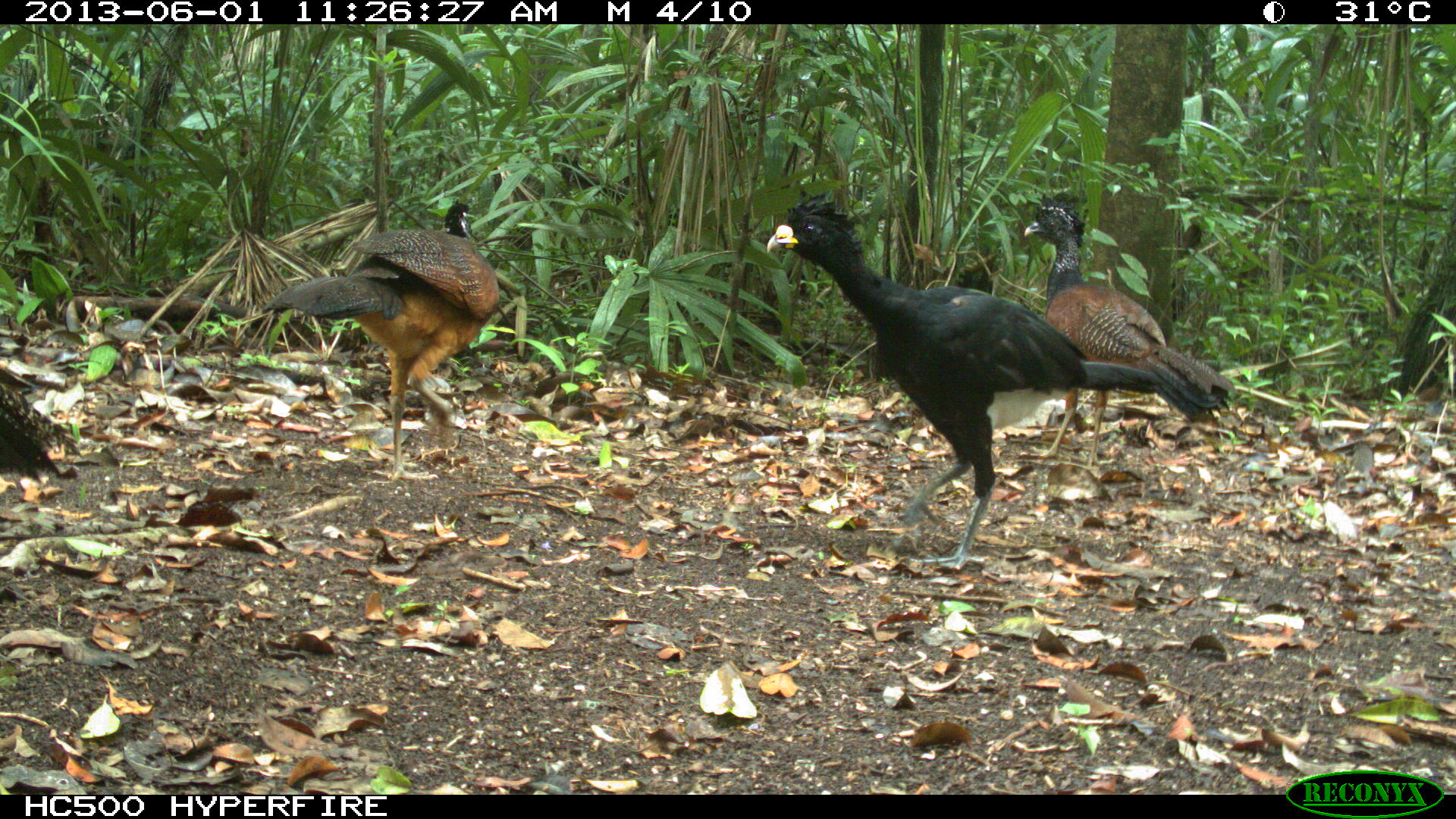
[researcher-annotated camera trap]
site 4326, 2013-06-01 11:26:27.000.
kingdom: Animalia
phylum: Chordata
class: Aves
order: Galliformes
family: Cracidae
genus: Crax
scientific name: Crax rubra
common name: great curassow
Crax rubra (great curassow), count 4.